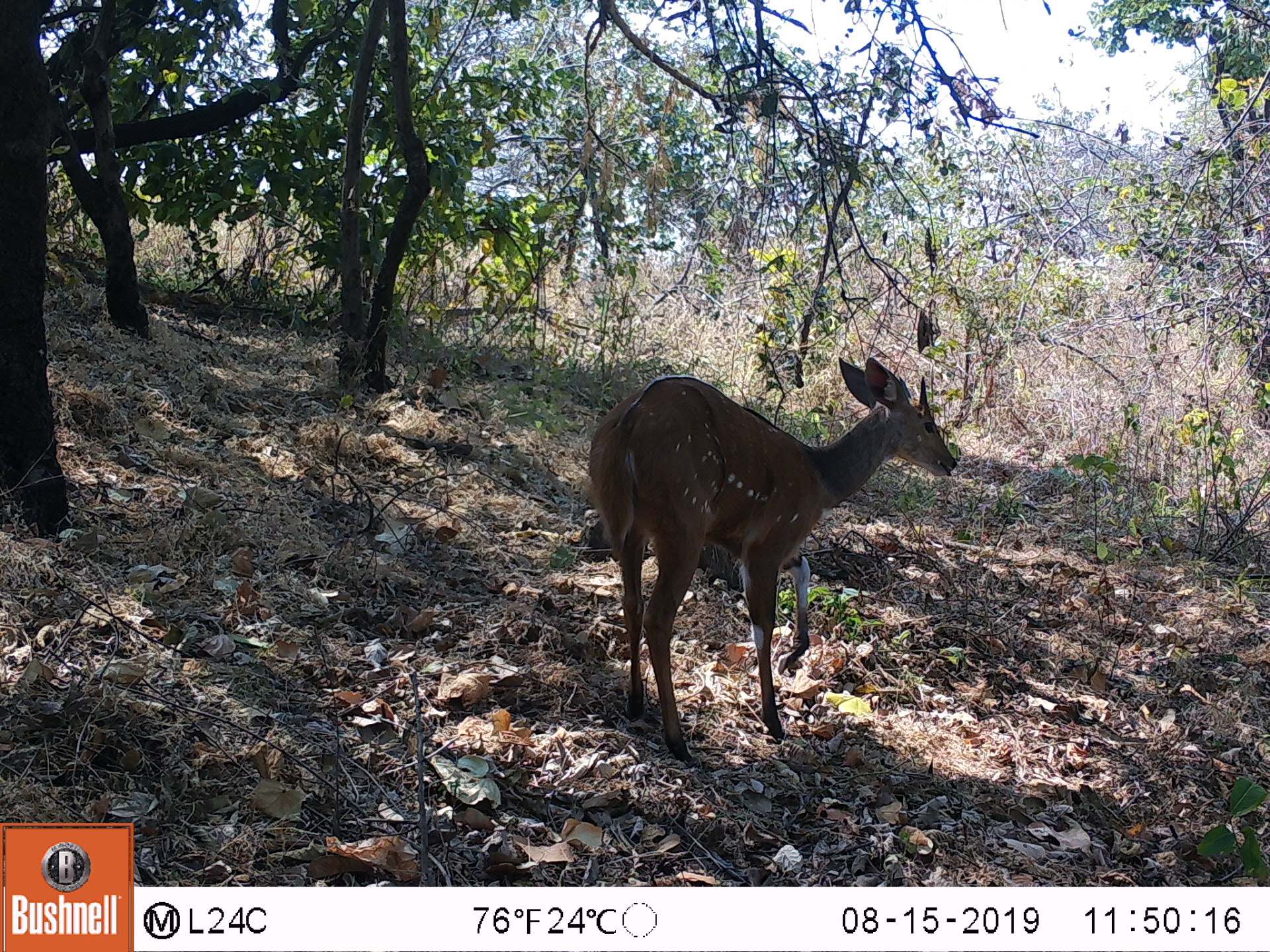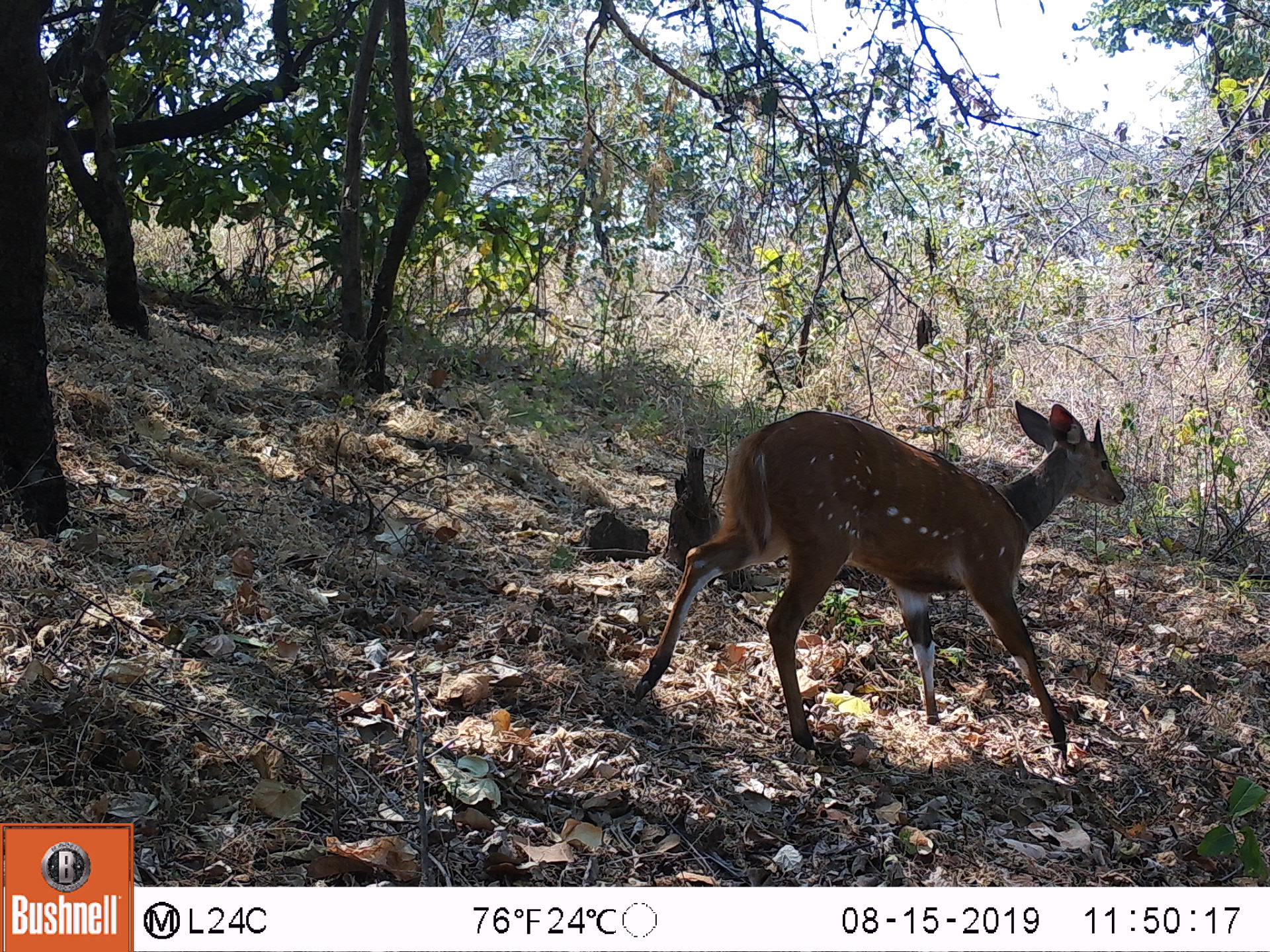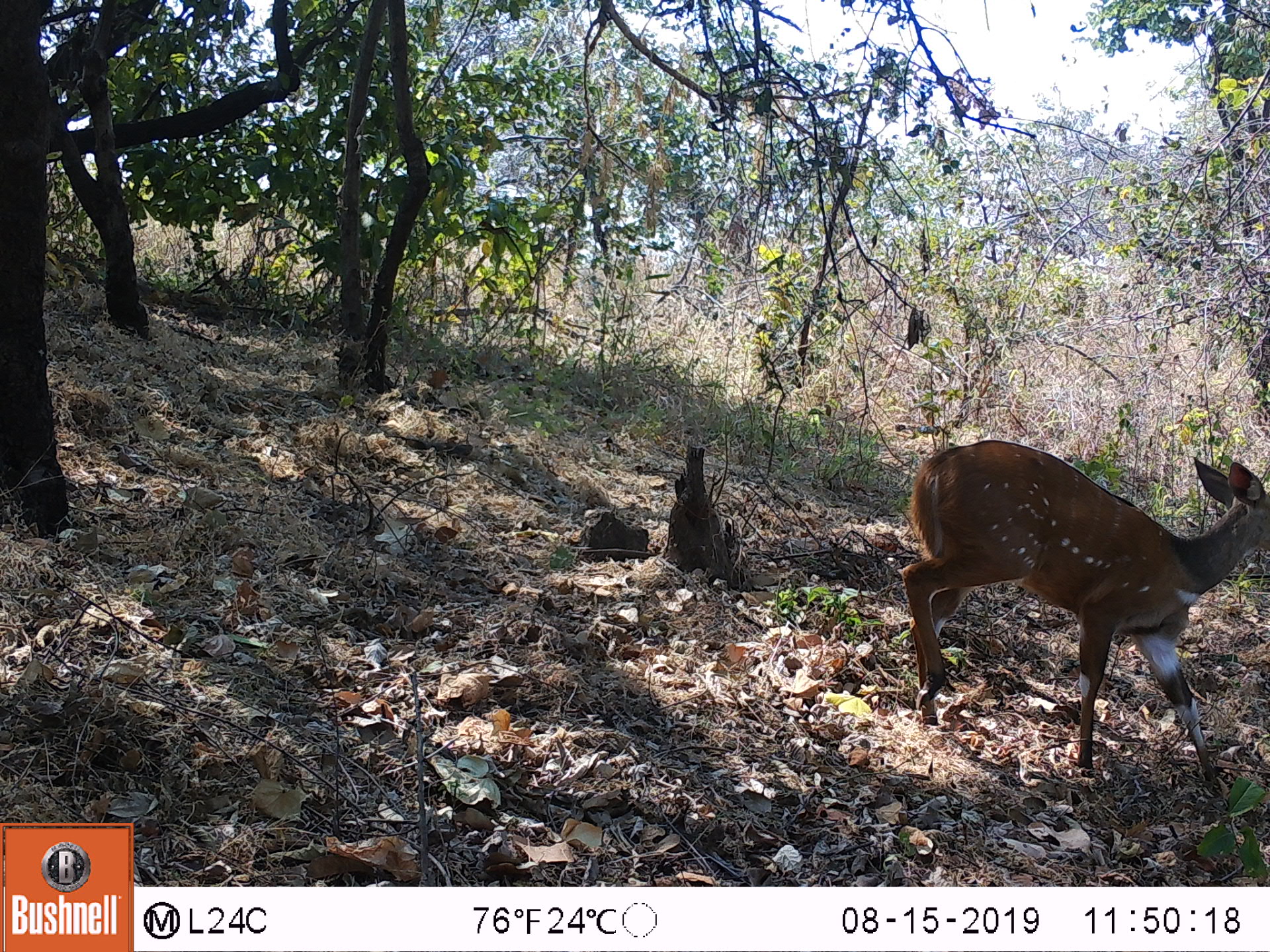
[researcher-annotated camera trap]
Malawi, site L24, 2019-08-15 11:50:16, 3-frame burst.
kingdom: Animalia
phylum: Chordata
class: Mammalia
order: Artiodactyla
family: Bovidae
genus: Tragelaphus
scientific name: Tragelaphus sylvaticus sylvaticus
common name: cape bushbuck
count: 1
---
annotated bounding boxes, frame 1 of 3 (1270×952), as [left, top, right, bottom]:
cape bushbuck: [585, 351, 958, 754]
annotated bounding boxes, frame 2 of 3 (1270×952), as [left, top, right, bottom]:
cape bushbuck: [629, 395, 1127, 753]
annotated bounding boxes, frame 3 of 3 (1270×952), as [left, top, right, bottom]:
cape bushbuck: [897, 437, 1265, 806]